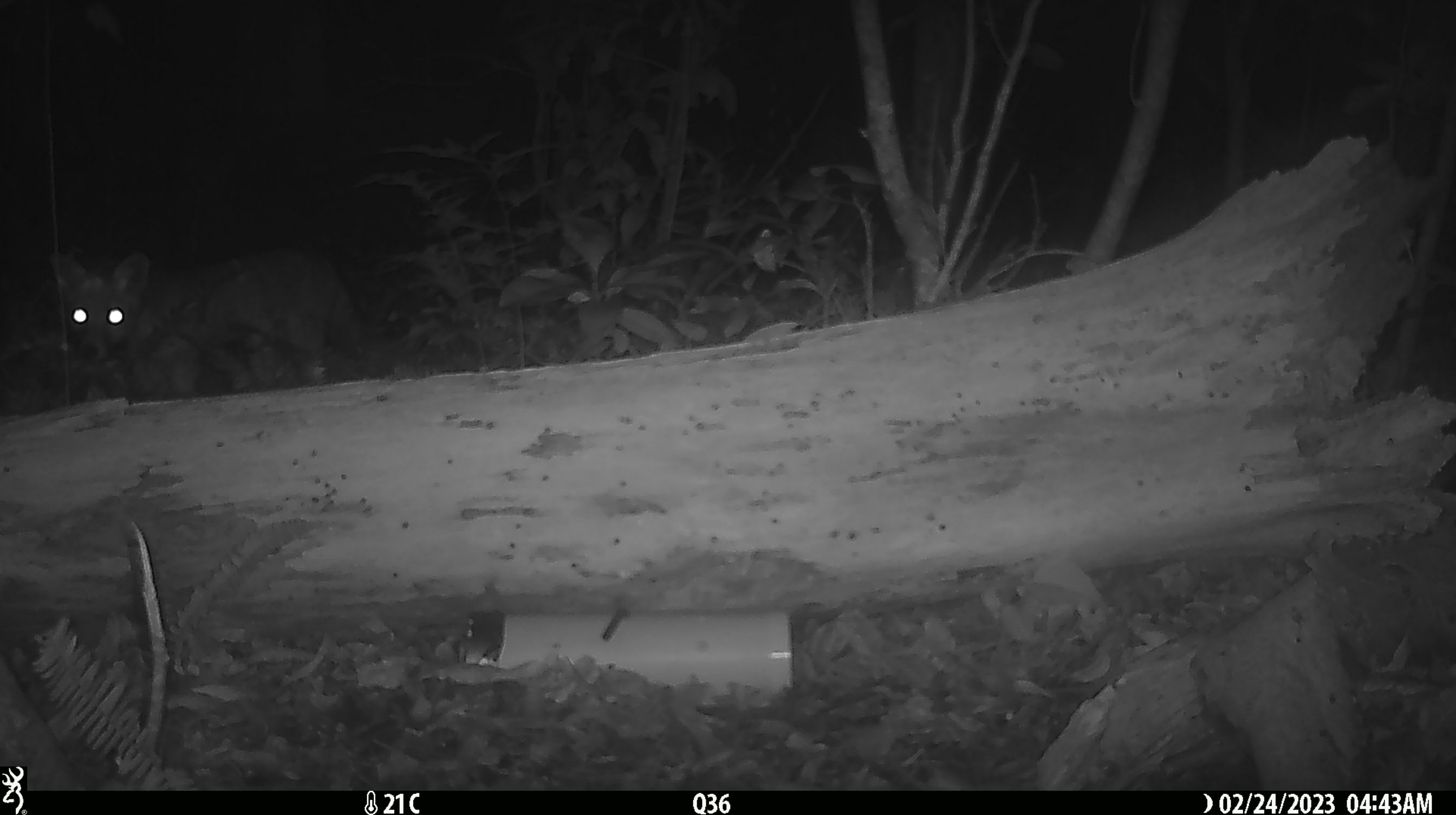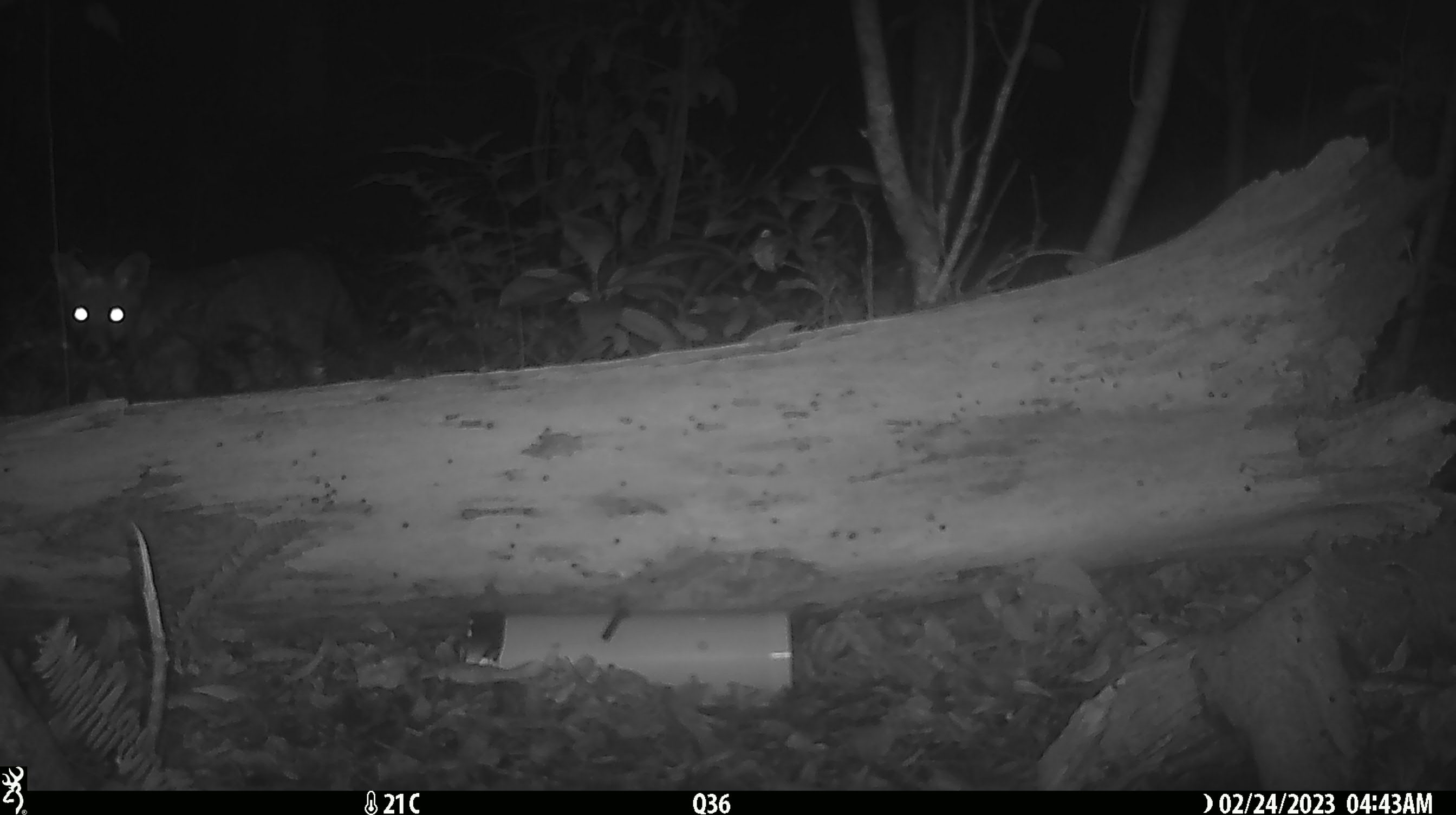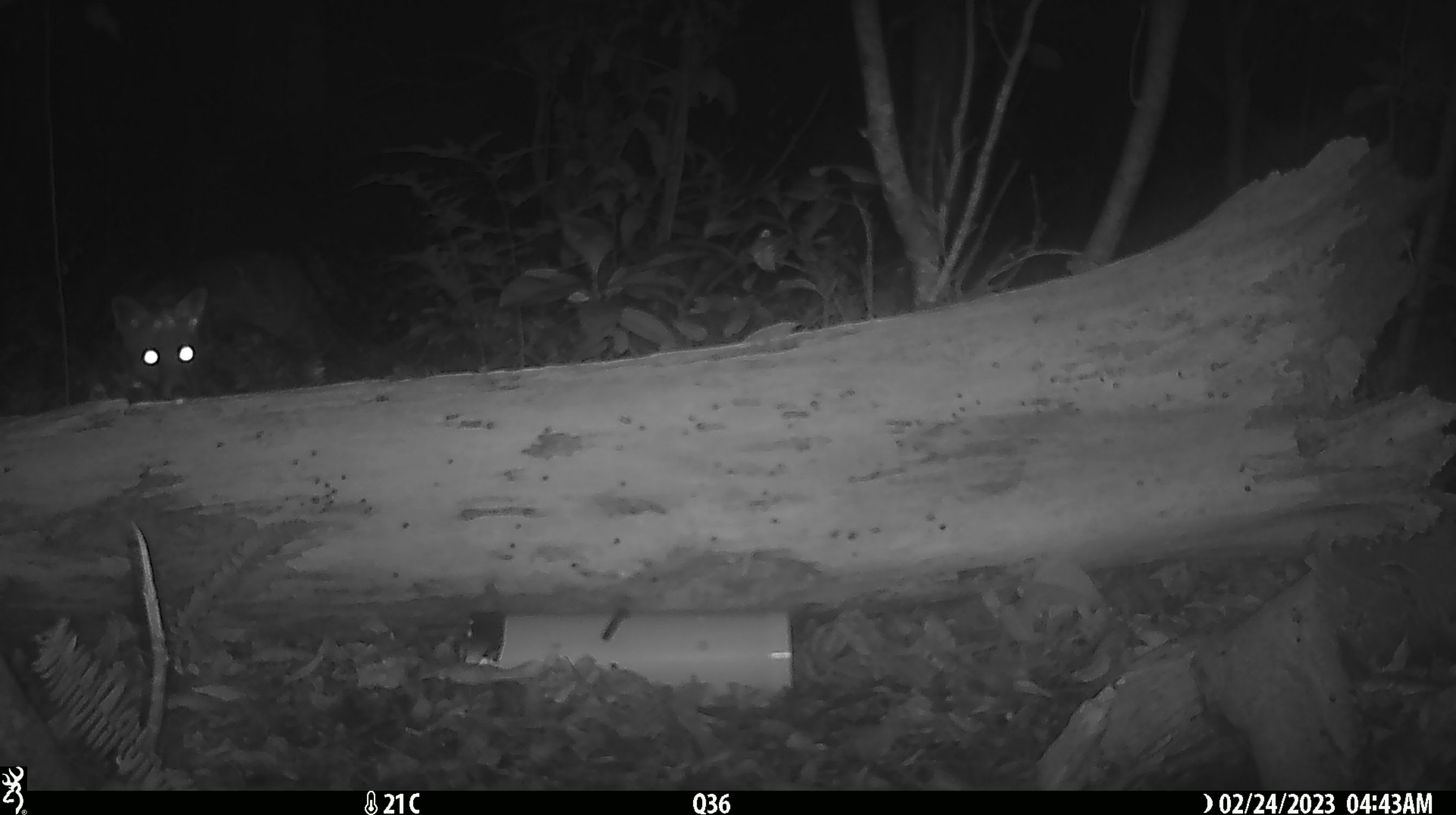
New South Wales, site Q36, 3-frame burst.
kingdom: Animalia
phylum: Chordata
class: Mammalia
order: Carnivora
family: Canidae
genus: Vulpes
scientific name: Vulpes vulpes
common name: red fox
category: fox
Fox (red fox) (Vulpes vulpes).